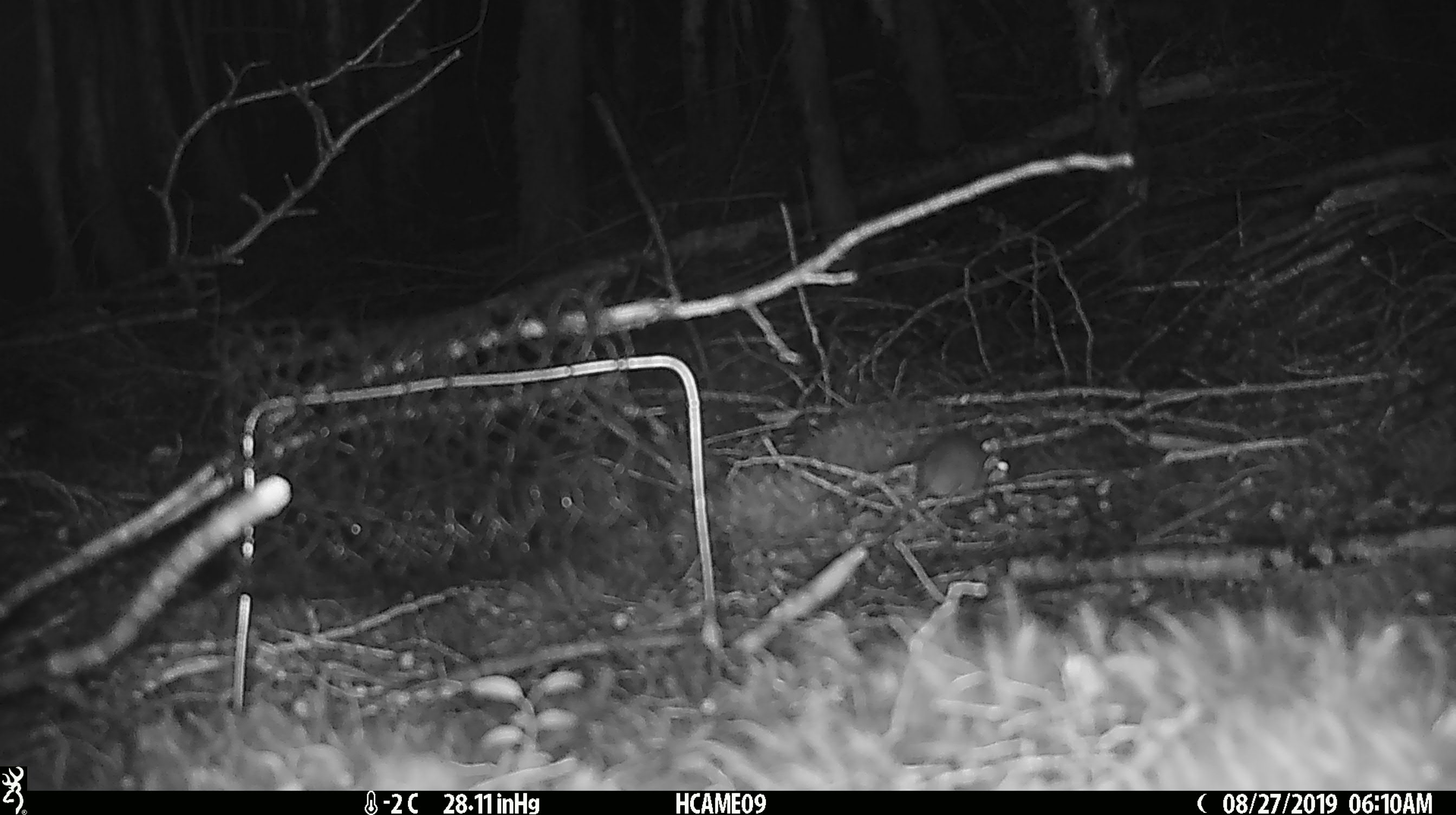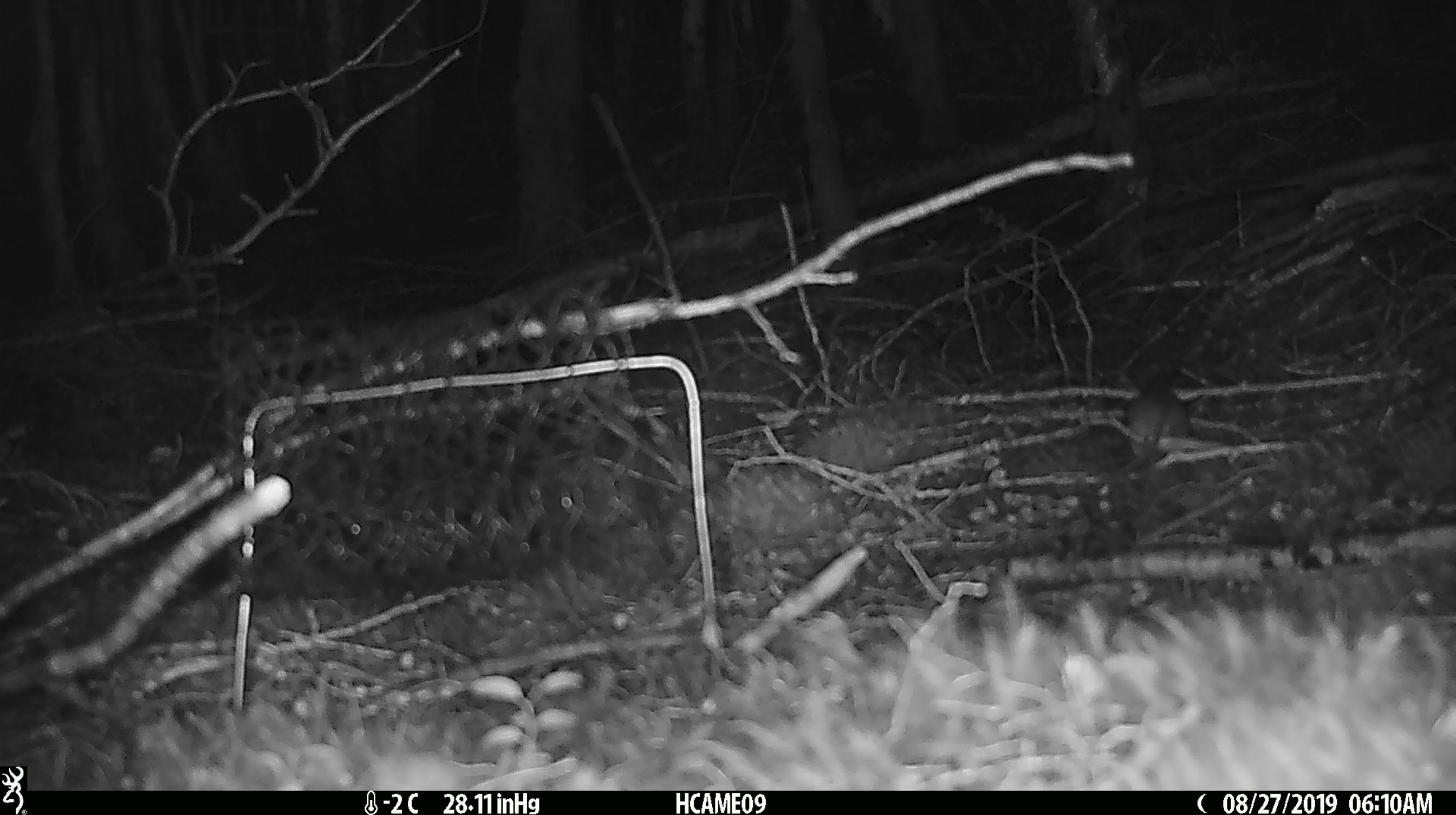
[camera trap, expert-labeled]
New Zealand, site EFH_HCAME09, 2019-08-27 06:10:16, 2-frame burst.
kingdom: Animalia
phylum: Chordata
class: Mammalia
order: Rodentia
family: Muridae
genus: Mus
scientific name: Mus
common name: mouse